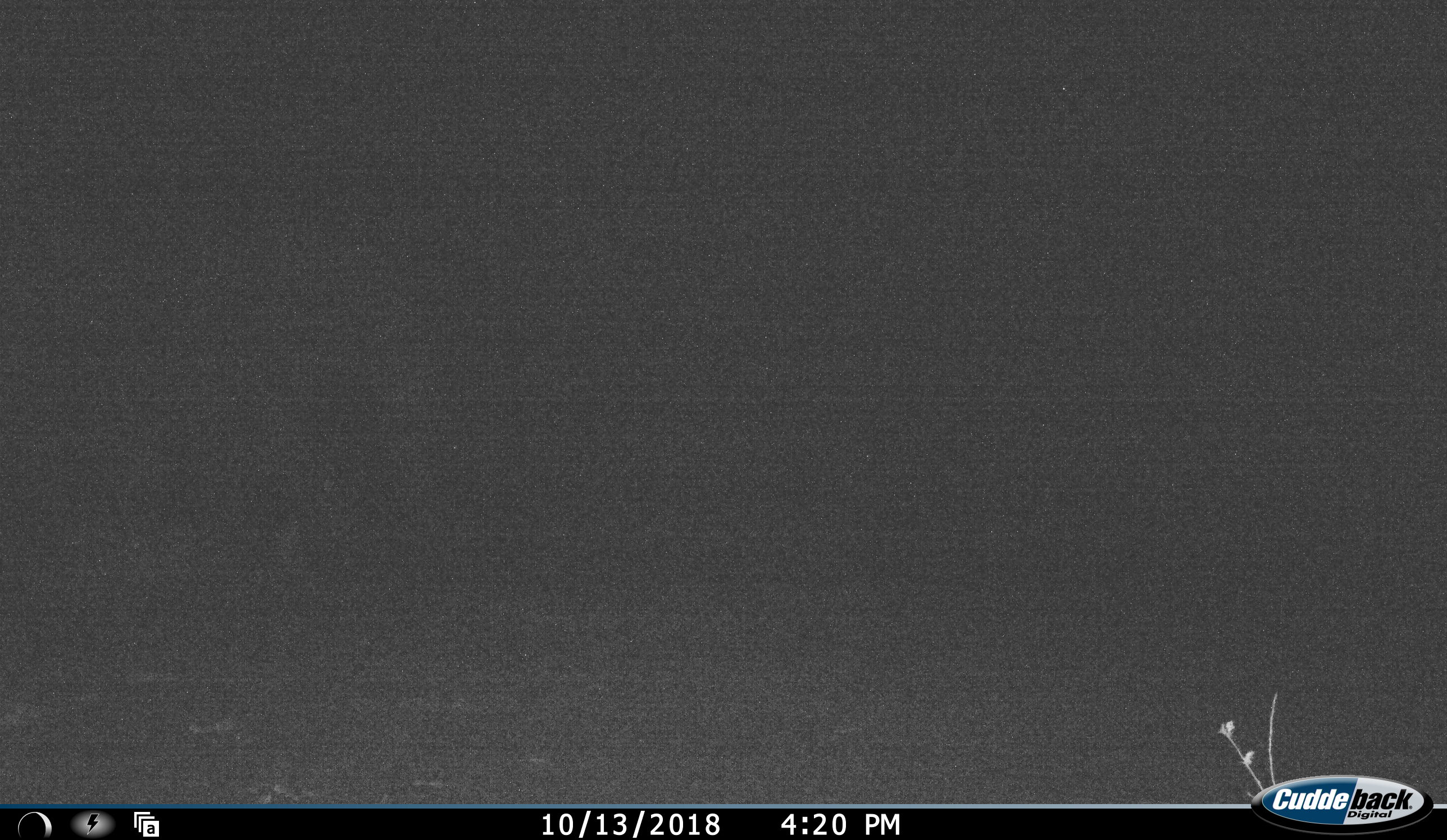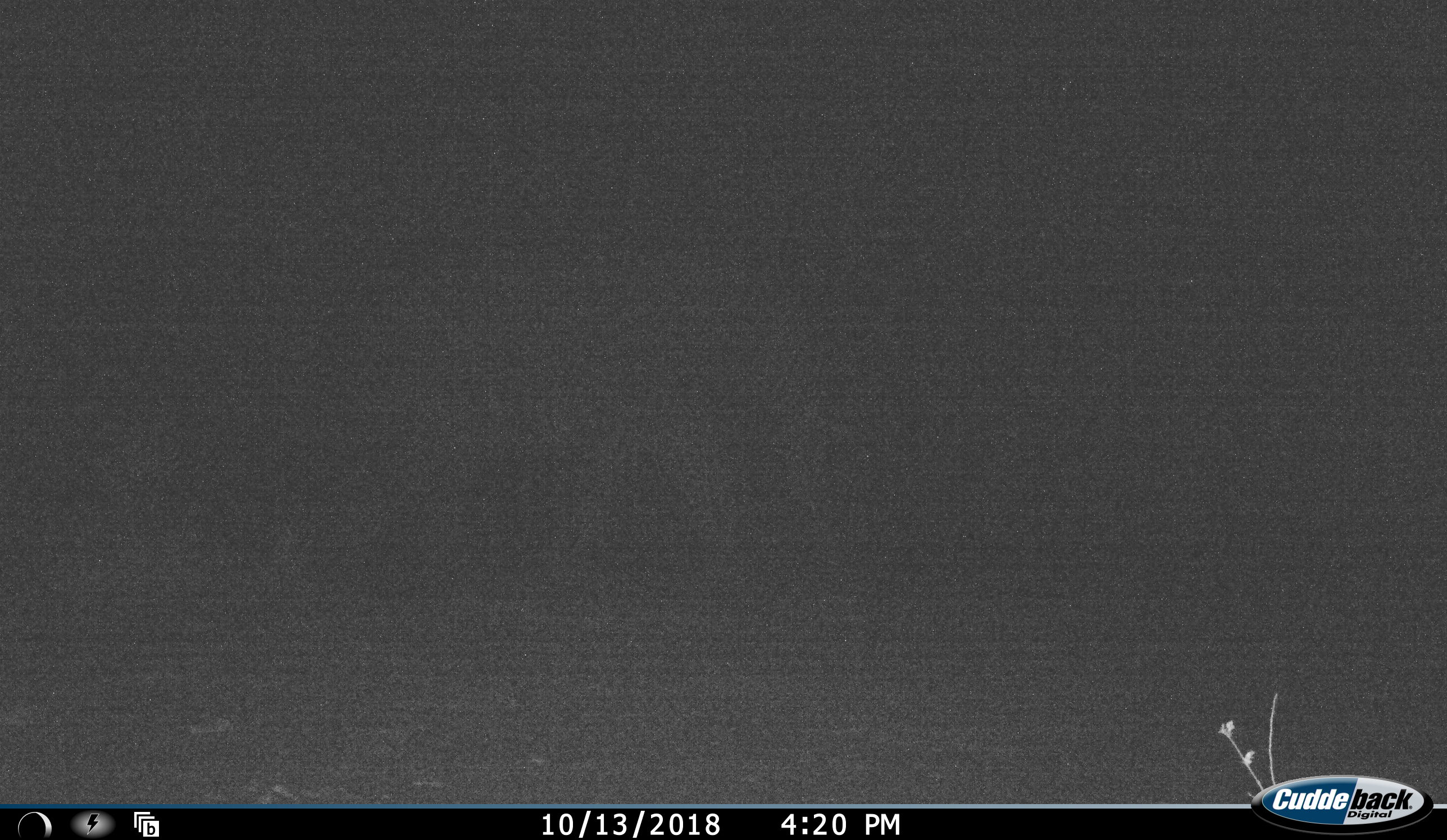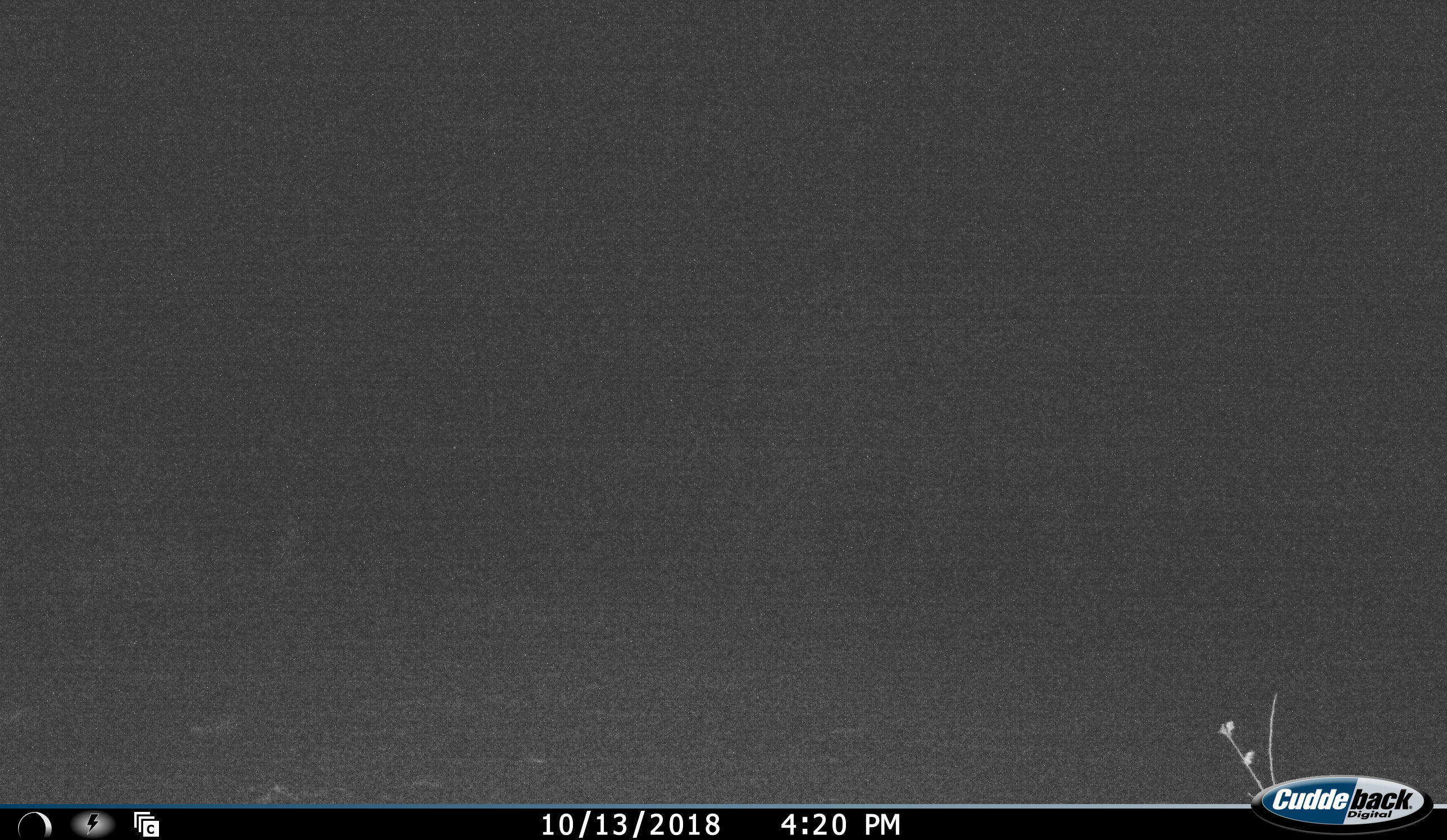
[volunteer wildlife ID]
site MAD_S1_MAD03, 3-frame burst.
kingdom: Animalia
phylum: Chordata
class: Mammalia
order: Proboscidea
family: Elephantidae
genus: Loxodonta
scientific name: Loxodonta africana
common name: african bush elephant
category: elephant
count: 1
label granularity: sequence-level